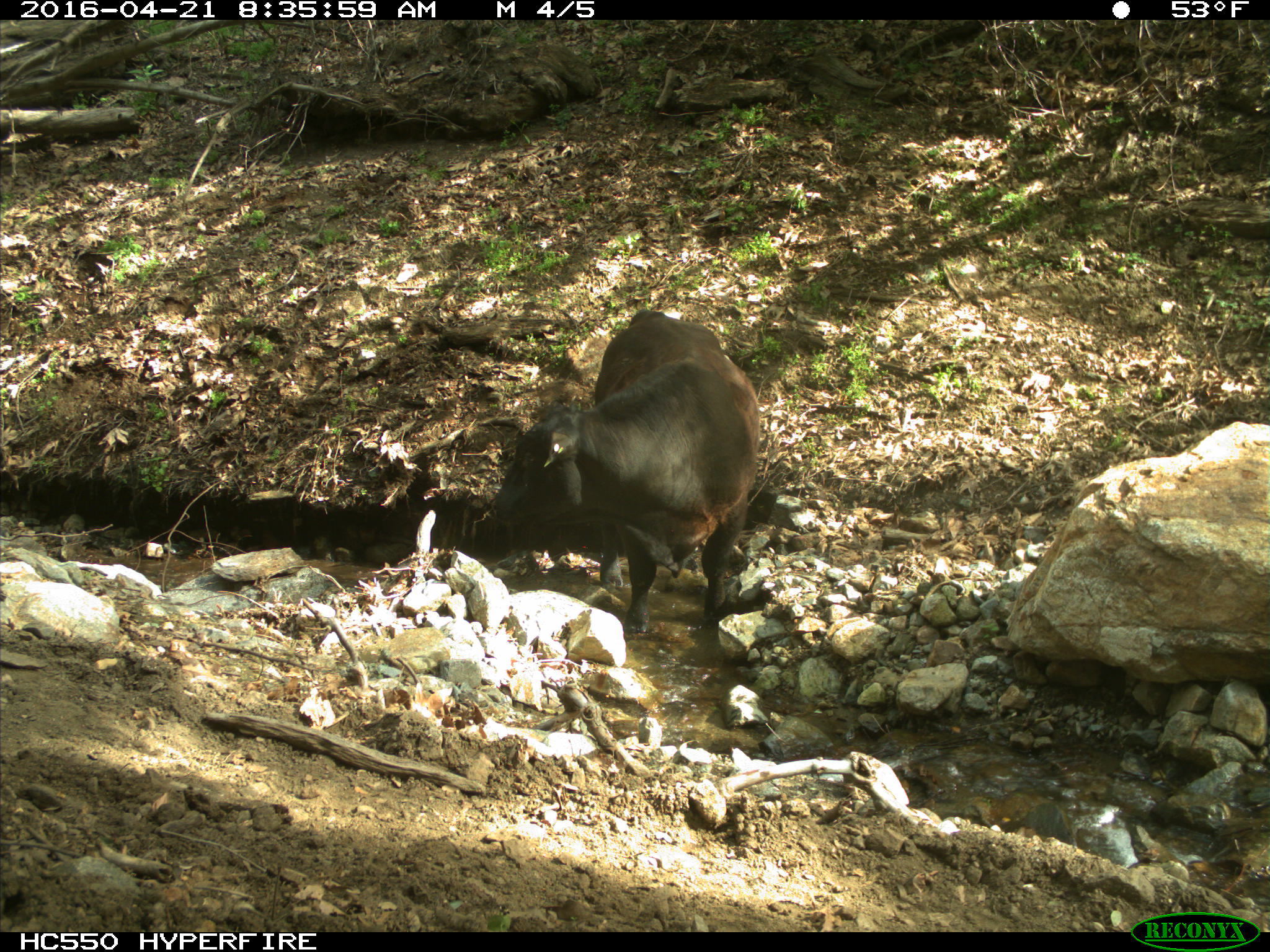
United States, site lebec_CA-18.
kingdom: Animalia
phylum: Chordata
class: Mammalia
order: Artiodactyla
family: Bovidae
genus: Bos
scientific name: Bos taurus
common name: domestic cow